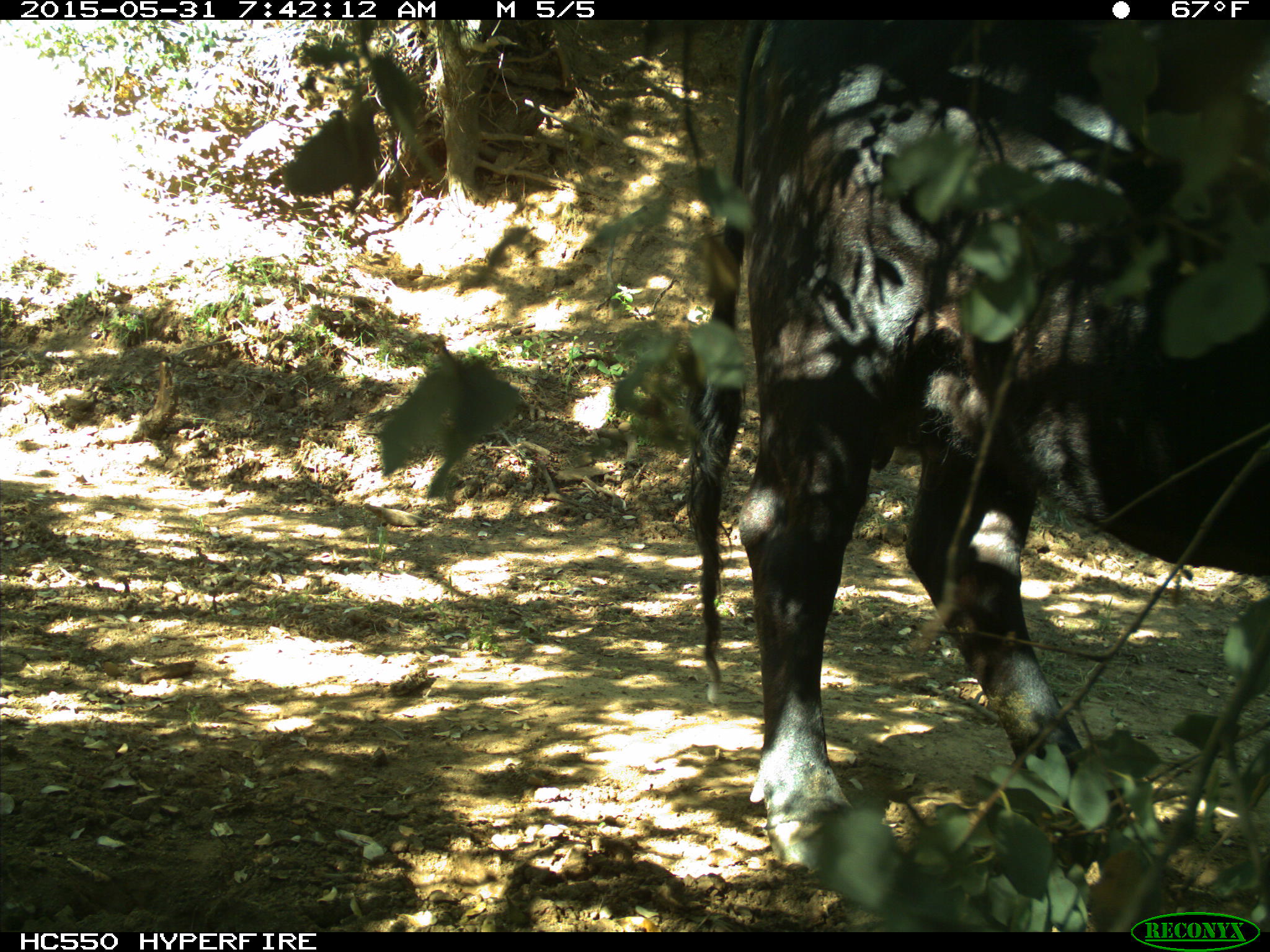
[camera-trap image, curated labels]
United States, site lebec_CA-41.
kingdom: Animalia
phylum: Chordata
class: Mammalia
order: Artiodactyla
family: Bovidae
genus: Bos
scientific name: Bos taurus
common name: domestic cow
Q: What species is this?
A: Bos taurus (domestic cow).